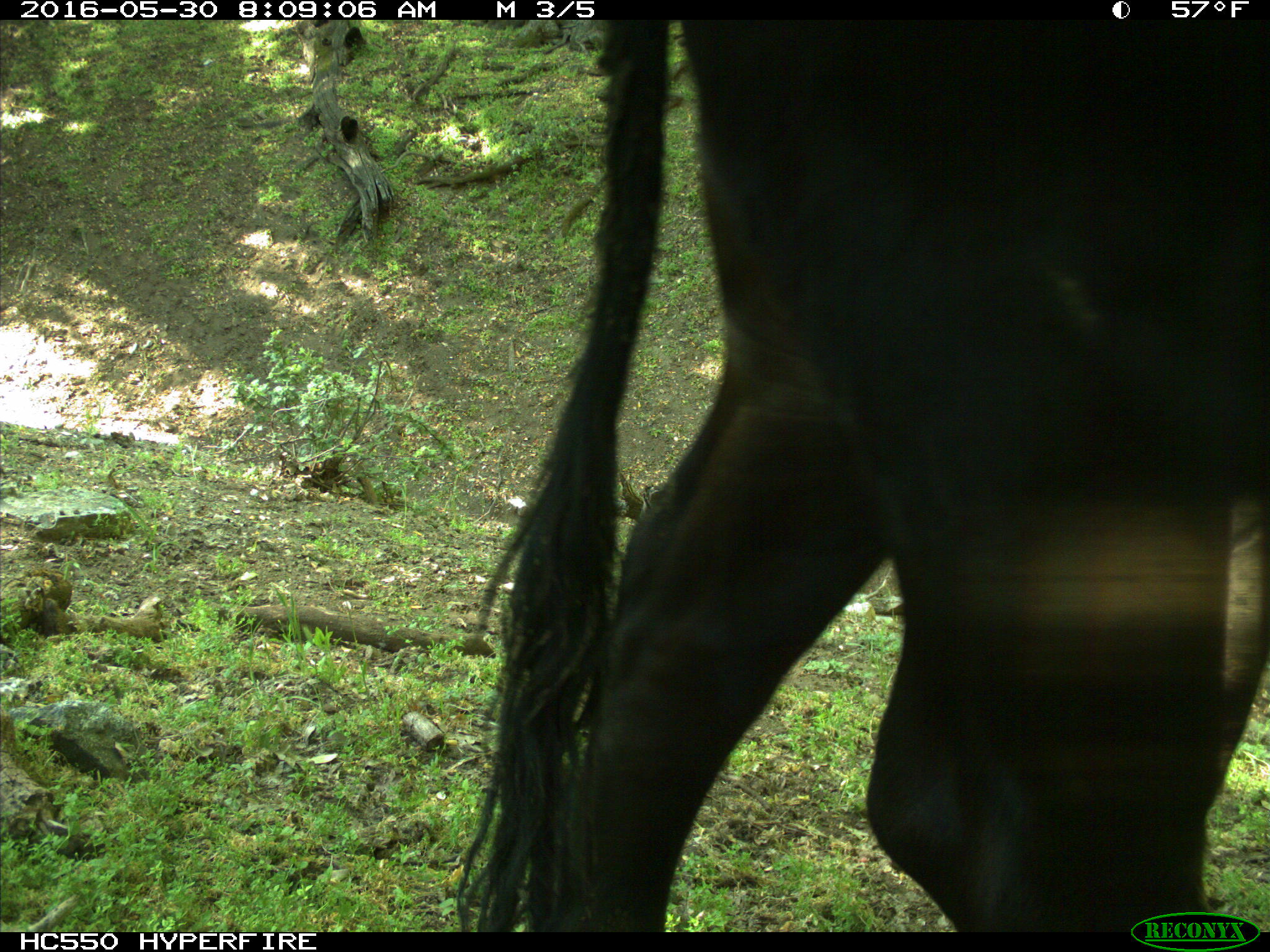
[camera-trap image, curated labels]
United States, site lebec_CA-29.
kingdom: Animalia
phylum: Chordata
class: Mammalia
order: Artiodactyla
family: Bovidae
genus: Bos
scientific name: Bos taurus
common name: domestic cow